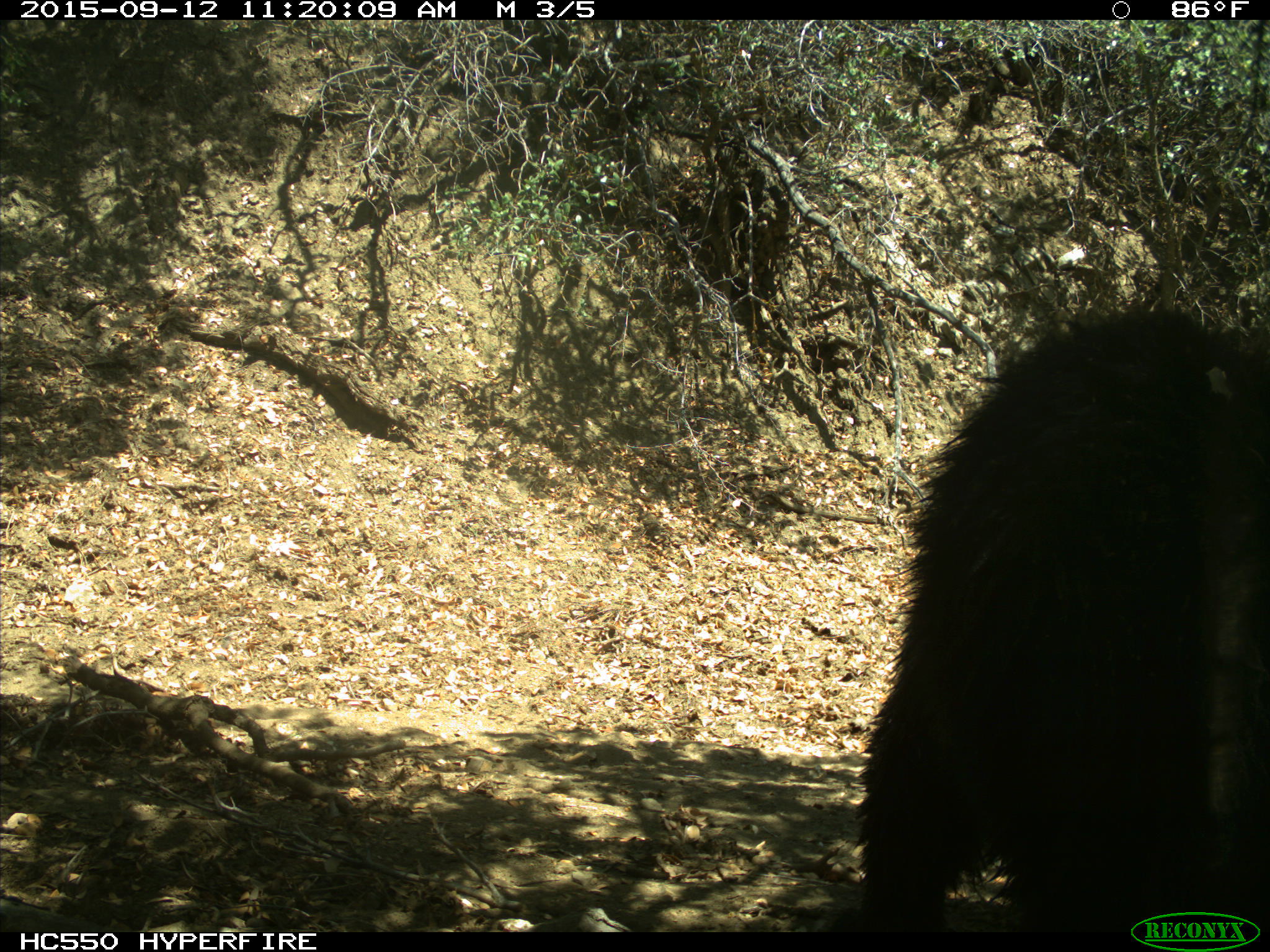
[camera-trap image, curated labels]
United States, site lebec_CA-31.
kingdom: Animalia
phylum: Chordata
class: Mammalia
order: Carnivora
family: Ursidae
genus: Ursus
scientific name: Ursus americanus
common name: american black bear